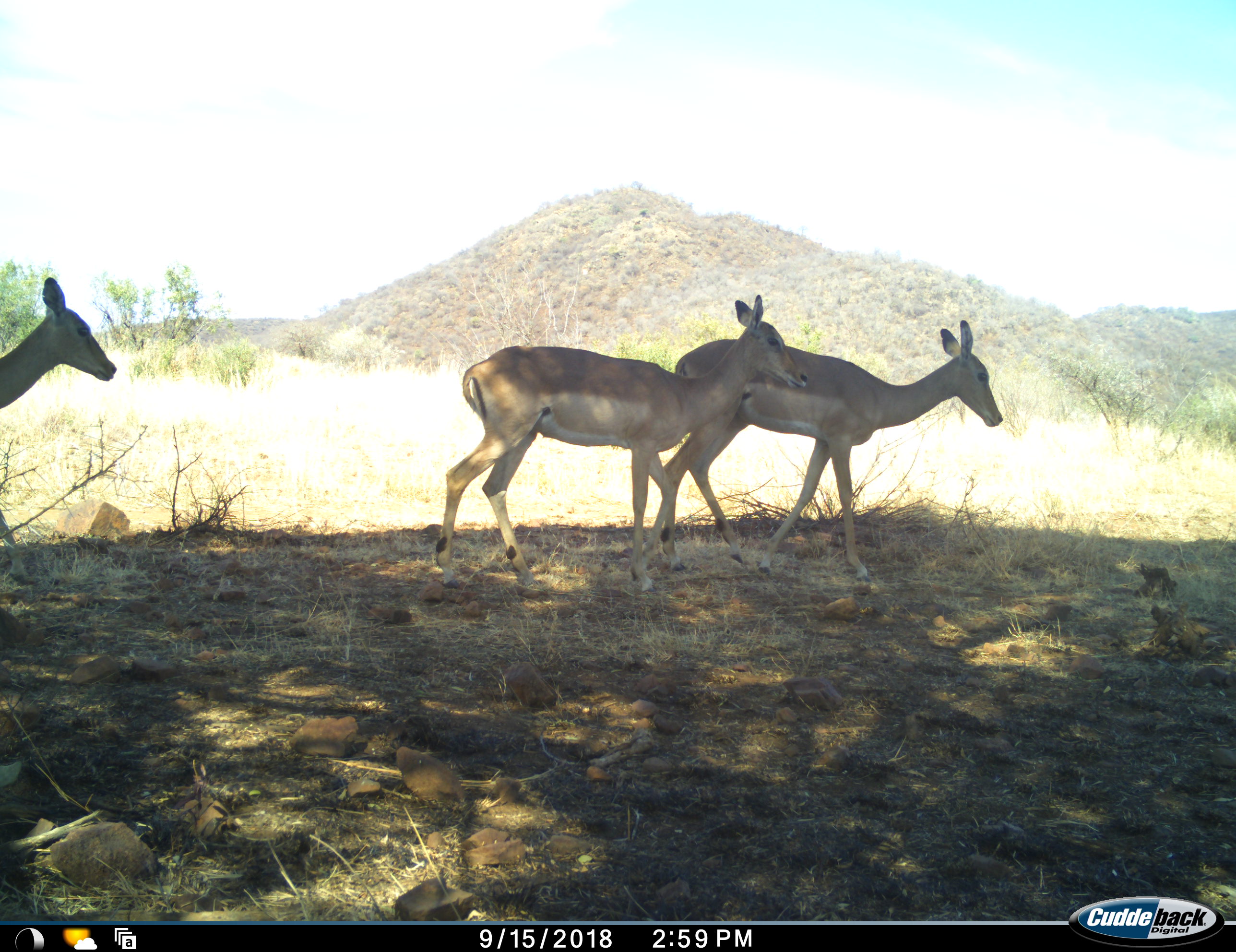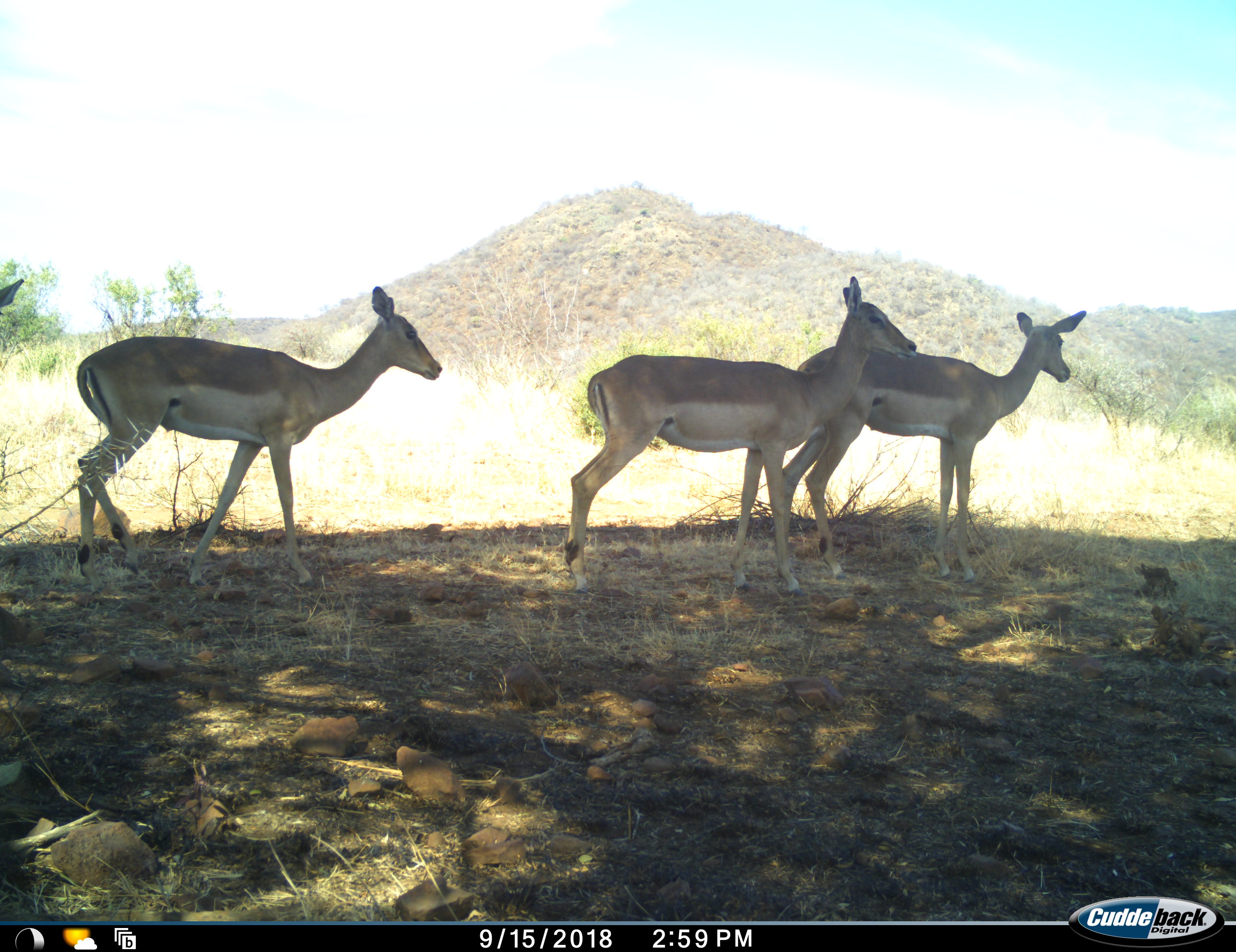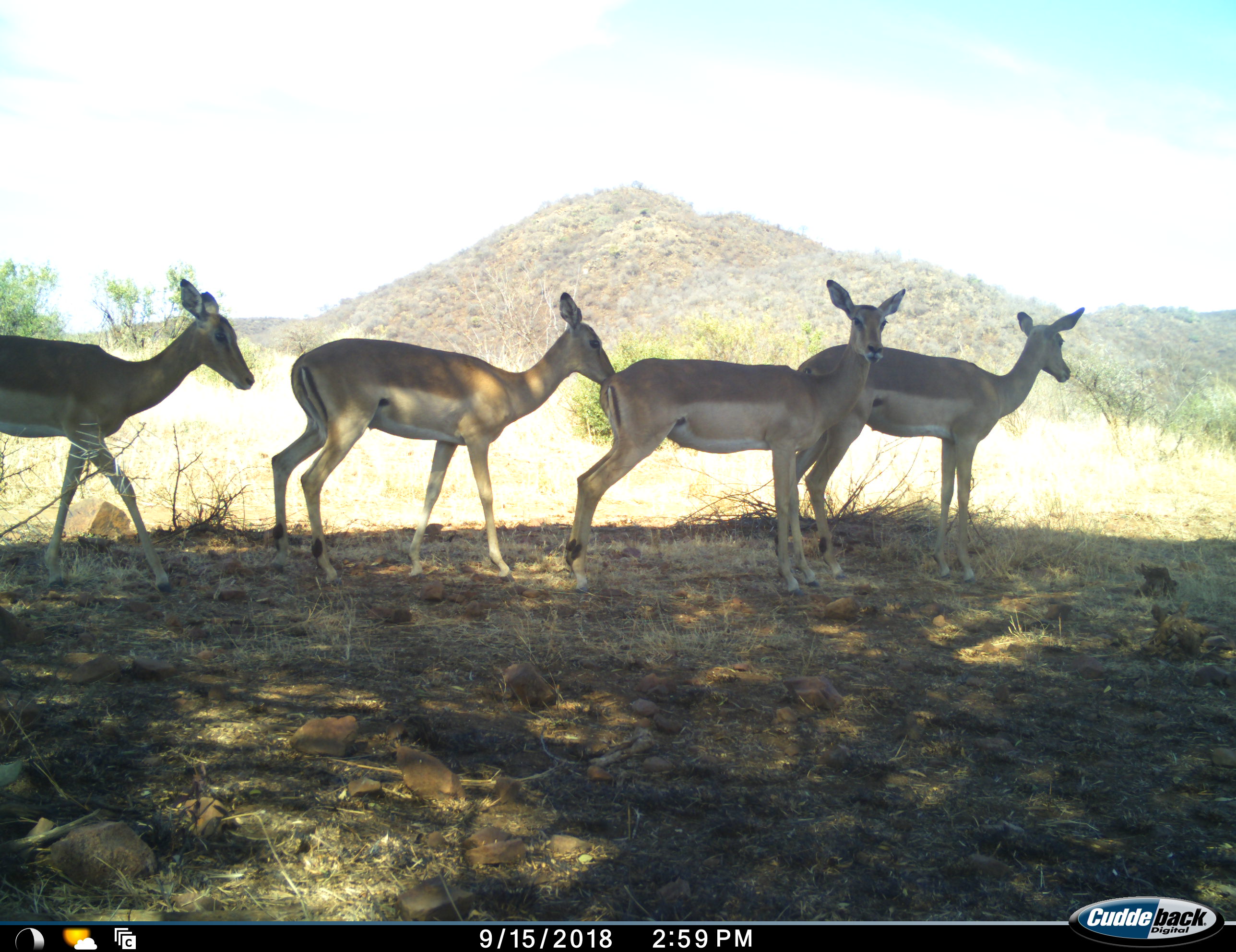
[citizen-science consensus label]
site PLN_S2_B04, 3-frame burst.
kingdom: Animalia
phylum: Chordata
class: Mammalia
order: Artiodactyla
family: Bovidae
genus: Aepyceros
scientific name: Aepyceros melampus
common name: impala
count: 4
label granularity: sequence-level